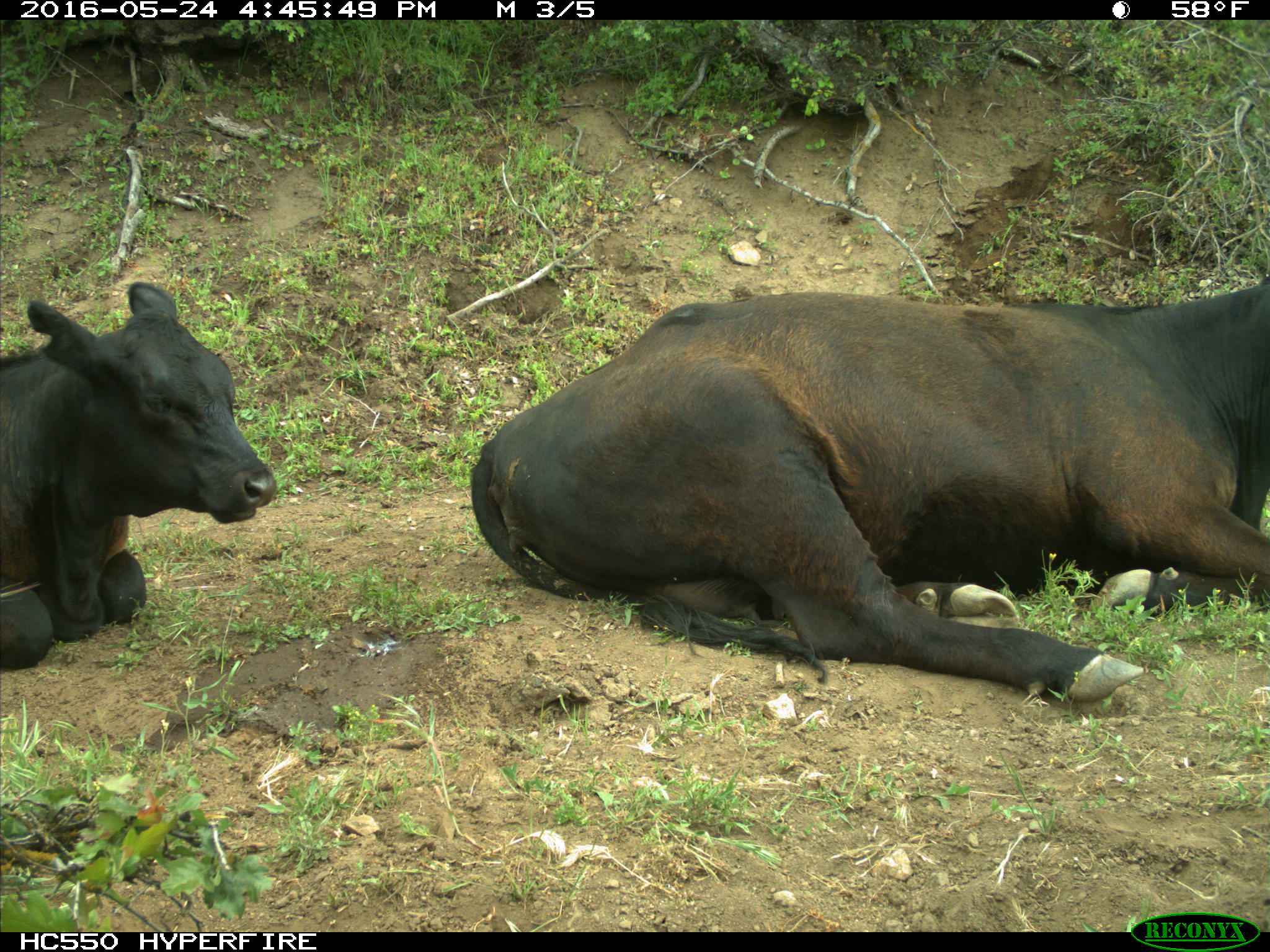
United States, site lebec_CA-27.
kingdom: Animalia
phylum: Chordata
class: Mammalia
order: Artiodactyla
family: Bovidae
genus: Bos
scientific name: Bos taurus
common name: domestic cow